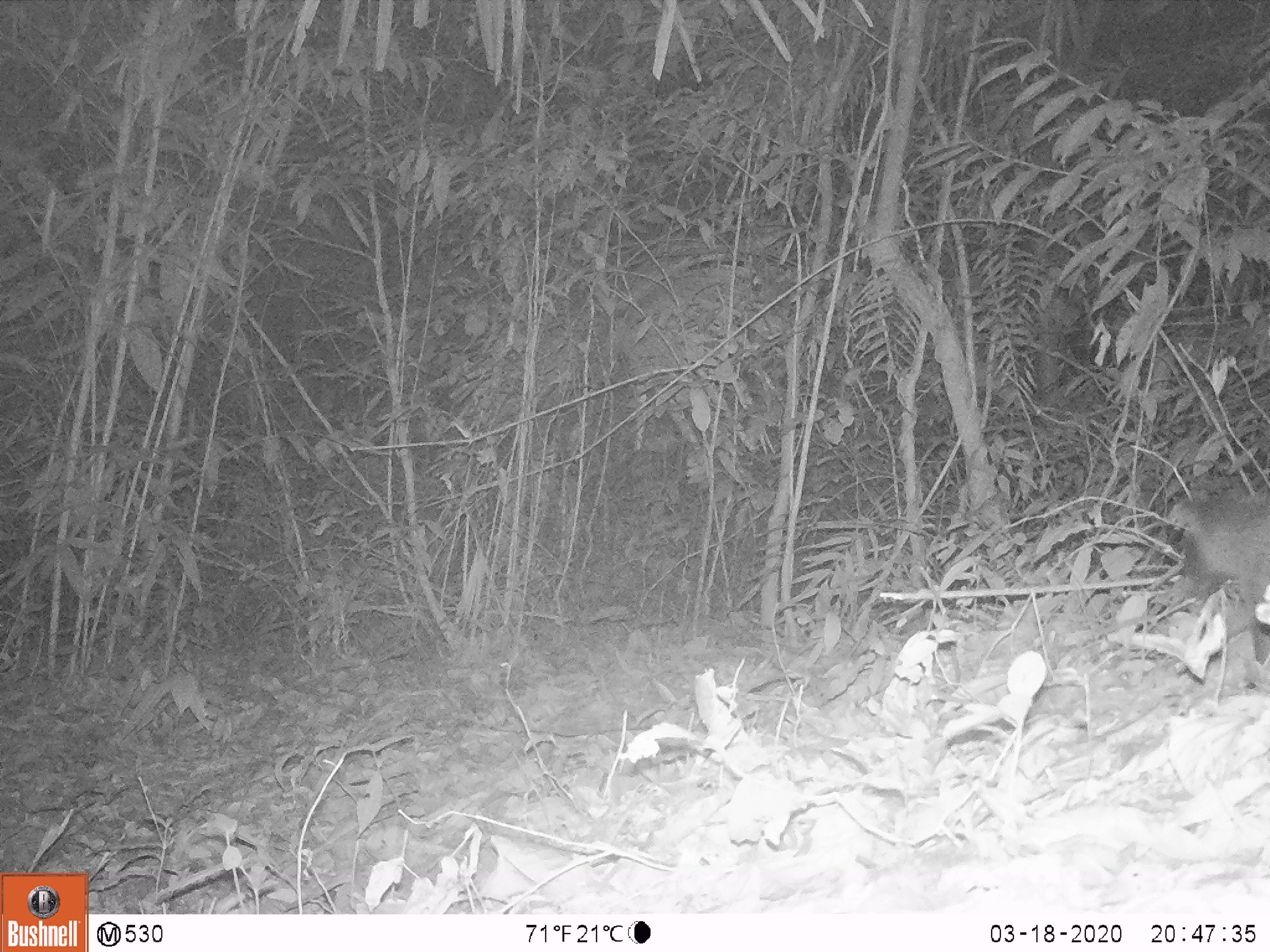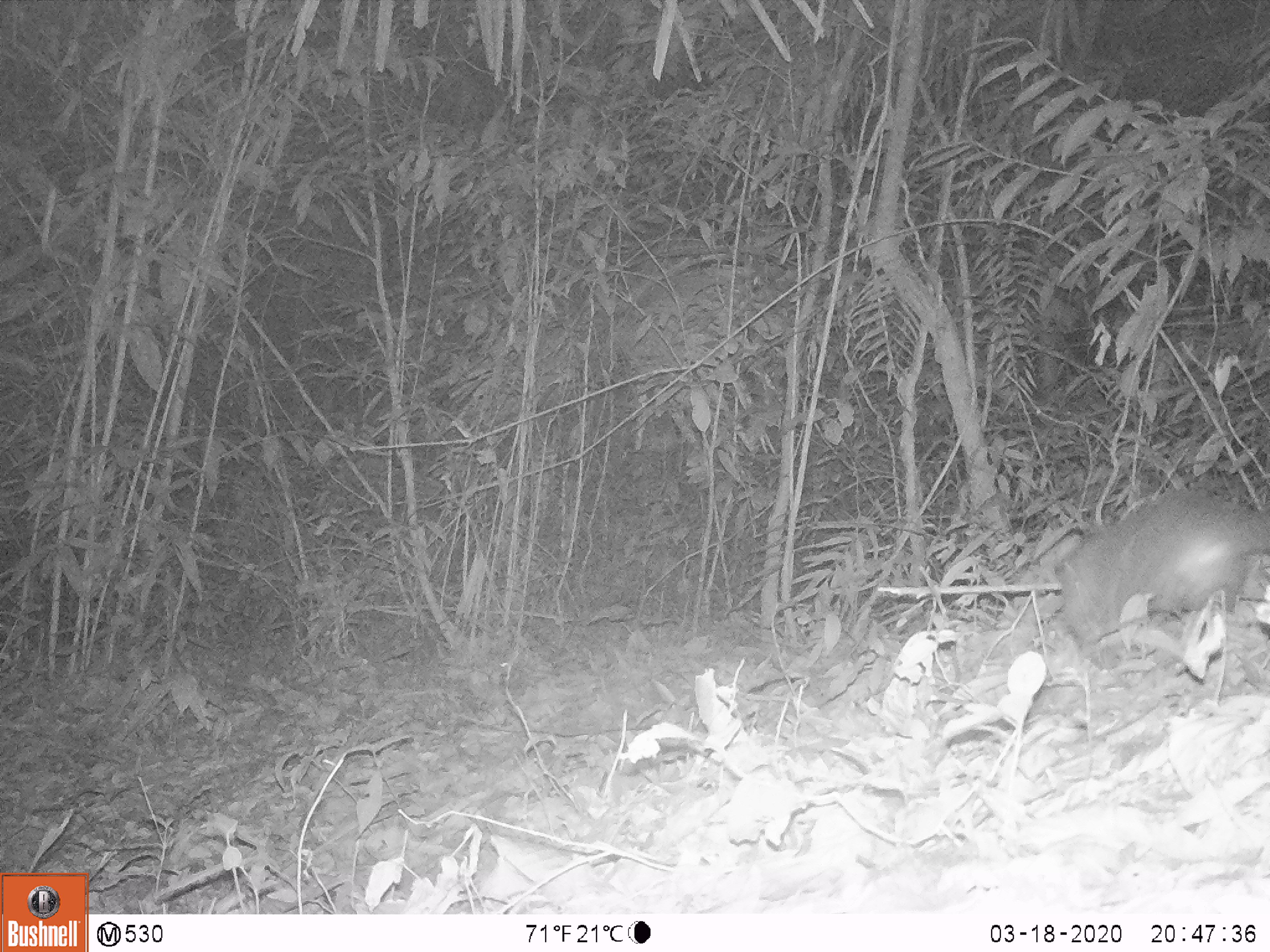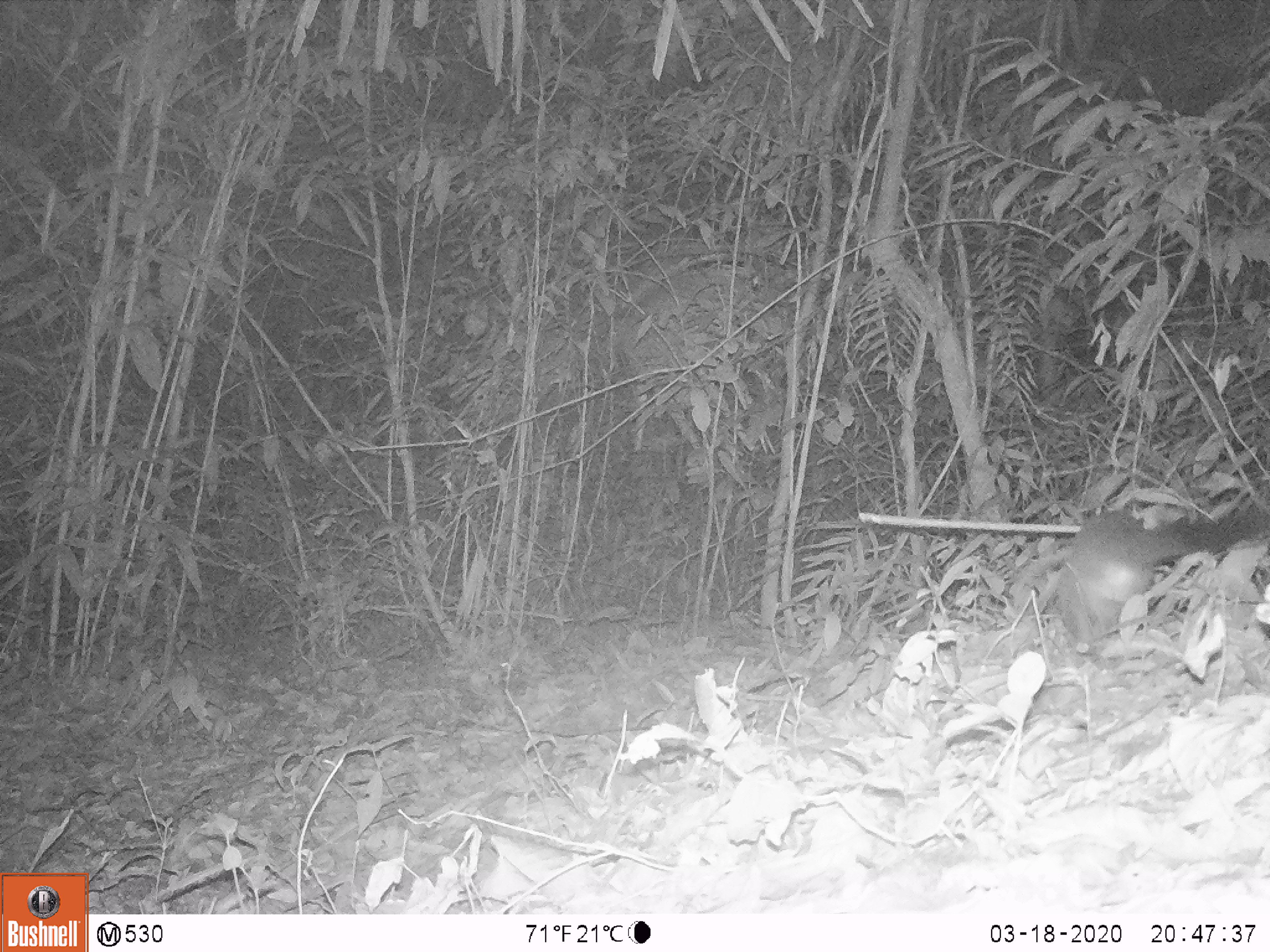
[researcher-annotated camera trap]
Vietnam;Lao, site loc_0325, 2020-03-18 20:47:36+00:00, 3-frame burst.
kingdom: Animalia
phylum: Chordata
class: Mammalia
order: Carnivora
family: Viverridae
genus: Paguma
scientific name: Paguma larvata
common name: masked palm civet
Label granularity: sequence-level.